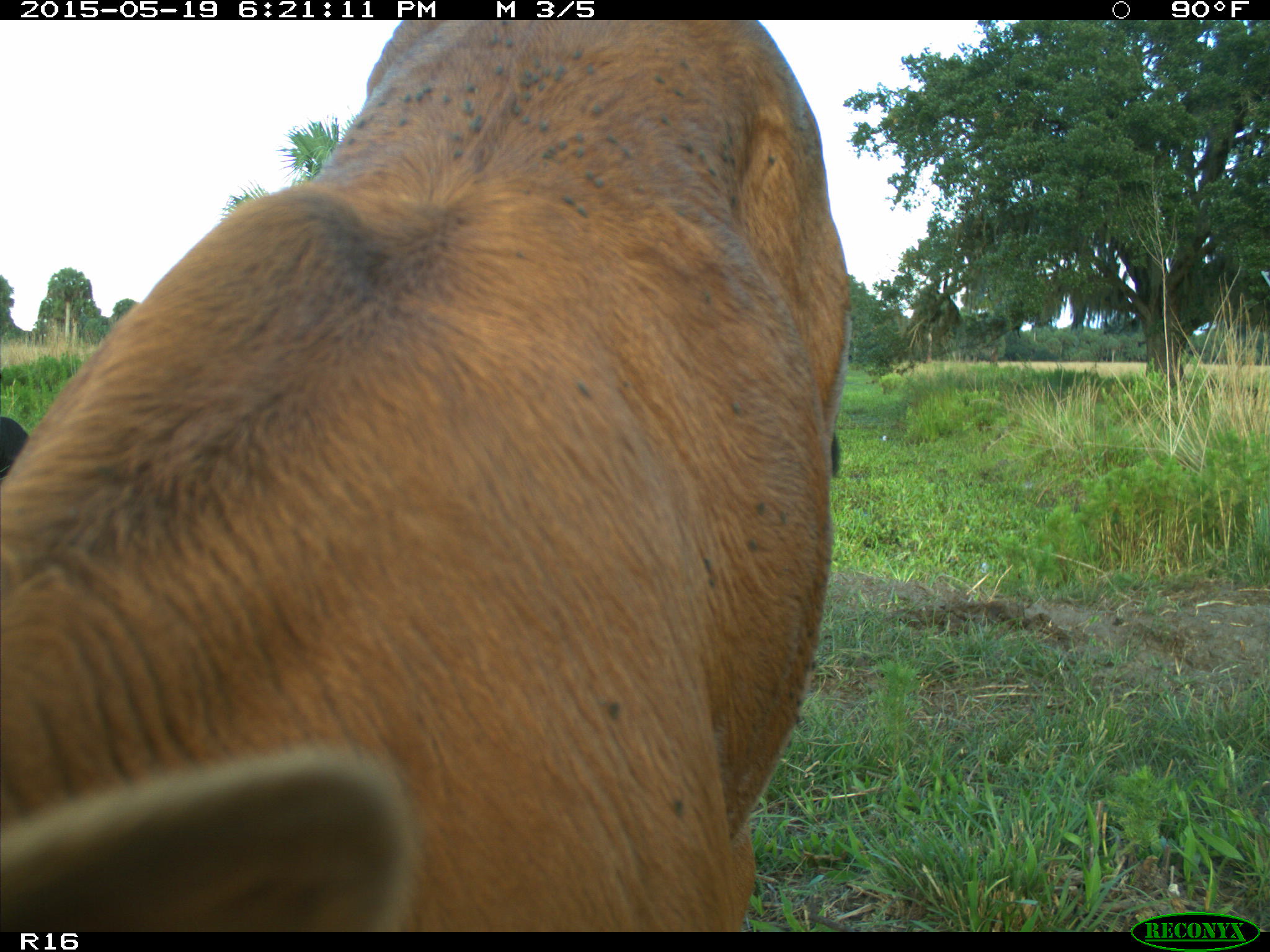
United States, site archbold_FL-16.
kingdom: Animalia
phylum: Chordata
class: Mammalia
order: Artiodactyla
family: Bovidae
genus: Bos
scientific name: Bos taurus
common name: domestic cow